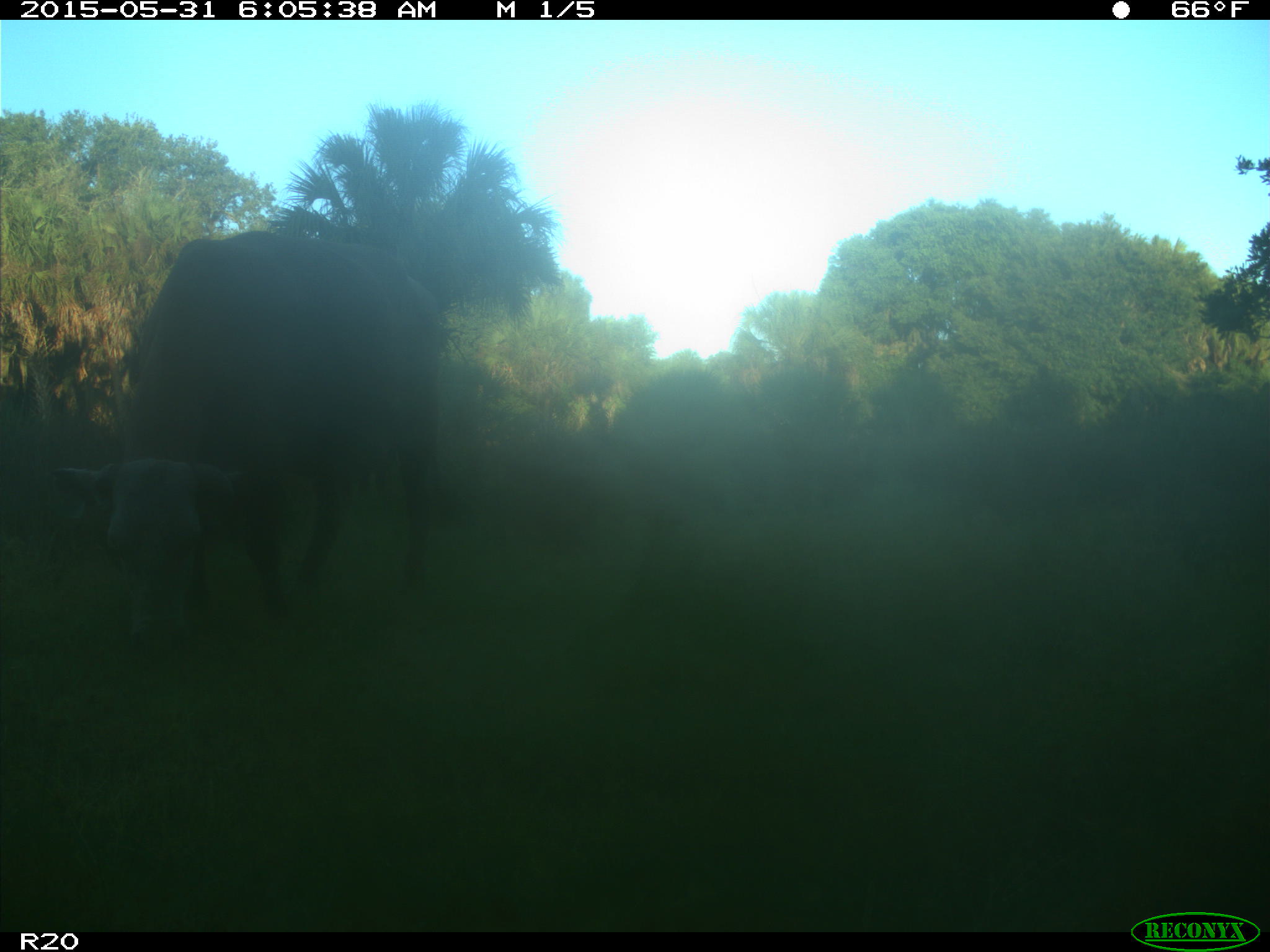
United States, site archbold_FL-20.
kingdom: Animalia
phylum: Chordata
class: Mammalia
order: Artiodactyla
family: Bovidae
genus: Bos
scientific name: Bos taurus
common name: domestic cow